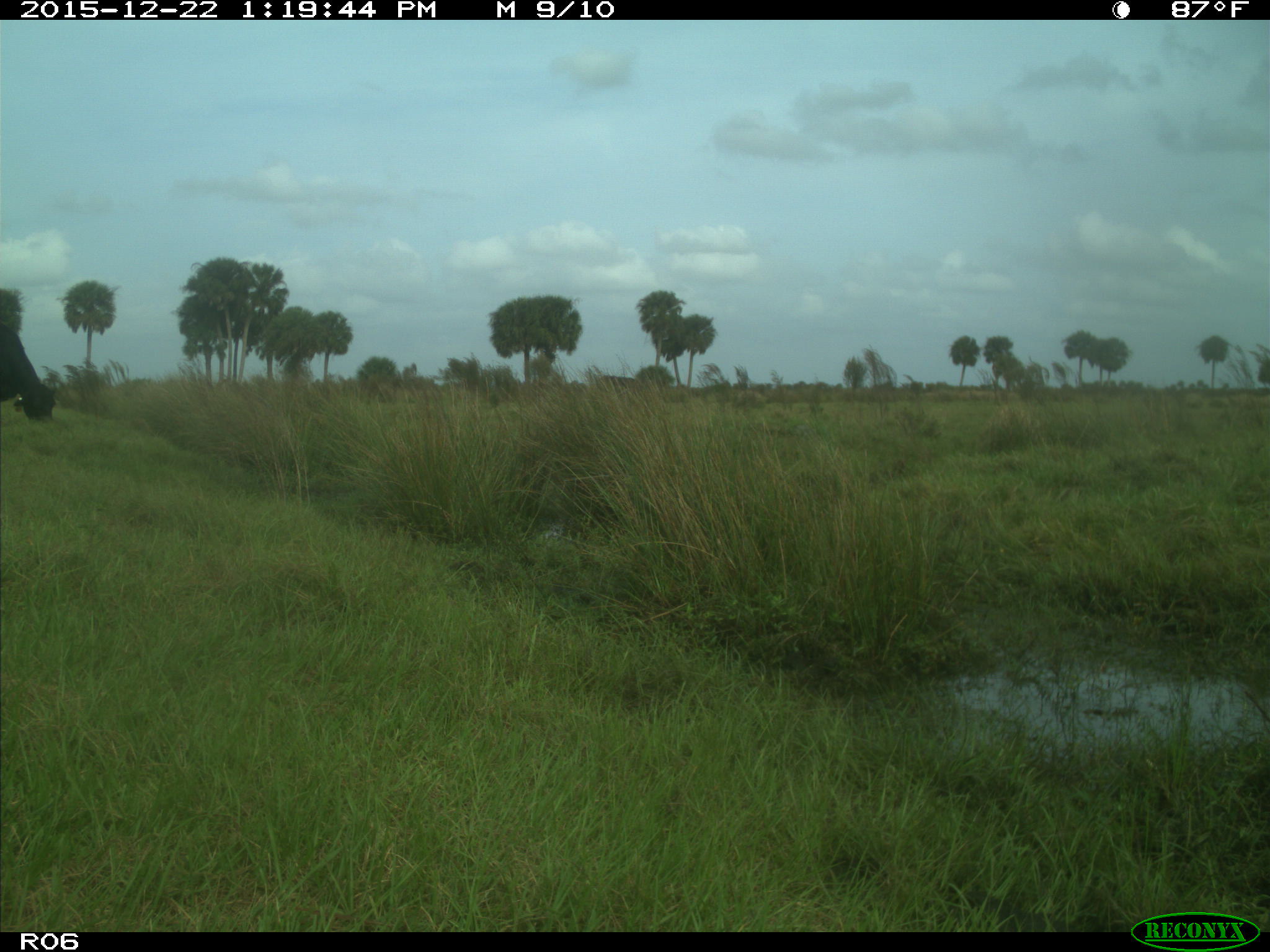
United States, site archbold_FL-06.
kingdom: Animalia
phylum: Chordata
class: Mammalia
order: Artiodactyla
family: Bovidae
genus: Bos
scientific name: Bos taurus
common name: domestic cow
Bos taurus (domestic cow).